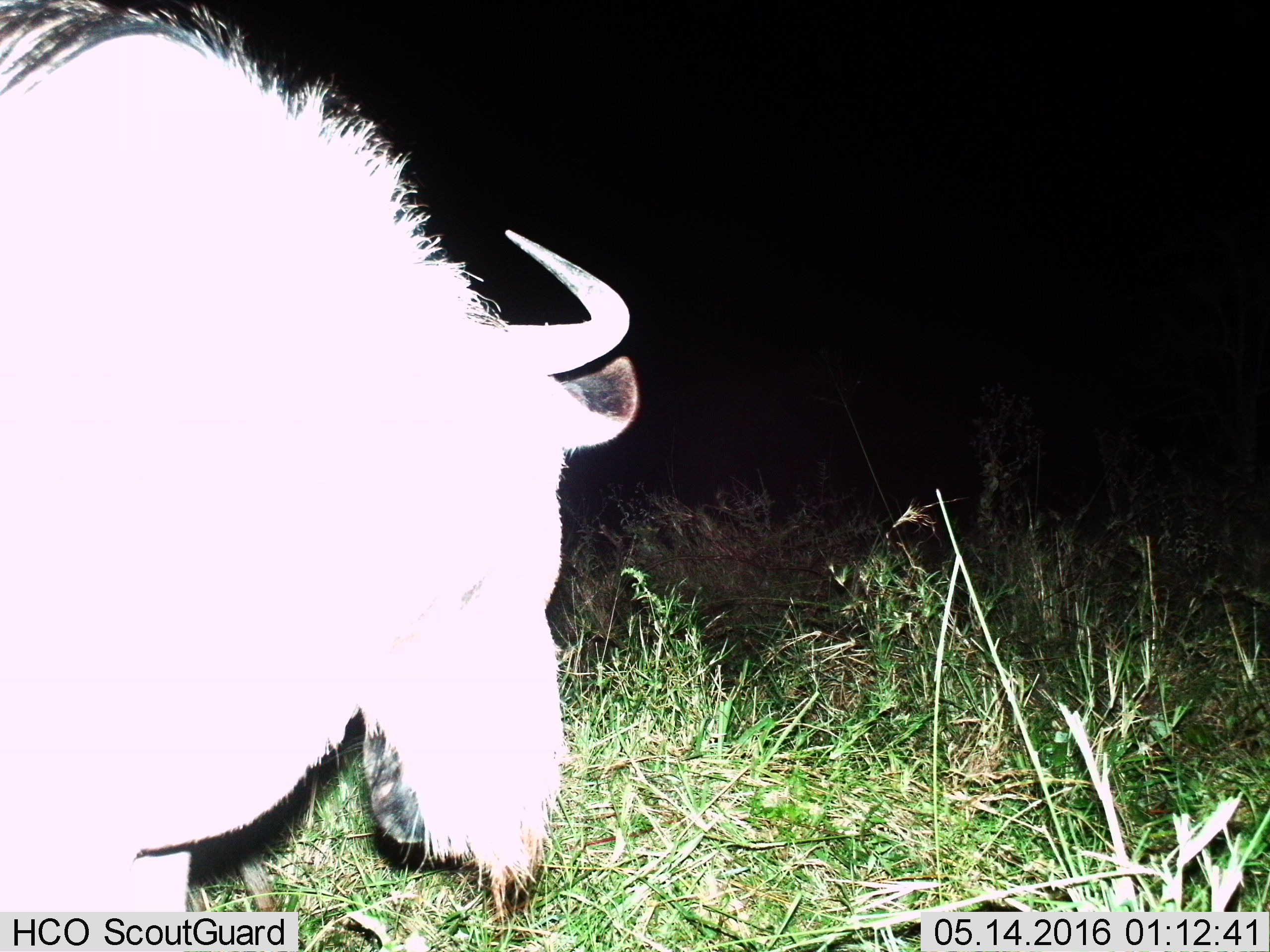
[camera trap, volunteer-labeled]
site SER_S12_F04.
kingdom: Animalia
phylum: Chordata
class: Mammalia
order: Artiodactyla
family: Bovidae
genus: Connochaetes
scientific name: Connochaetes taurinus taurinus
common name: blue wildebeest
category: wildebeestblue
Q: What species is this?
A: Wildebeestblue (blue wildebeest) (Connochaetes taurinus taurinus).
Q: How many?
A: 1.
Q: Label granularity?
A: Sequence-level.